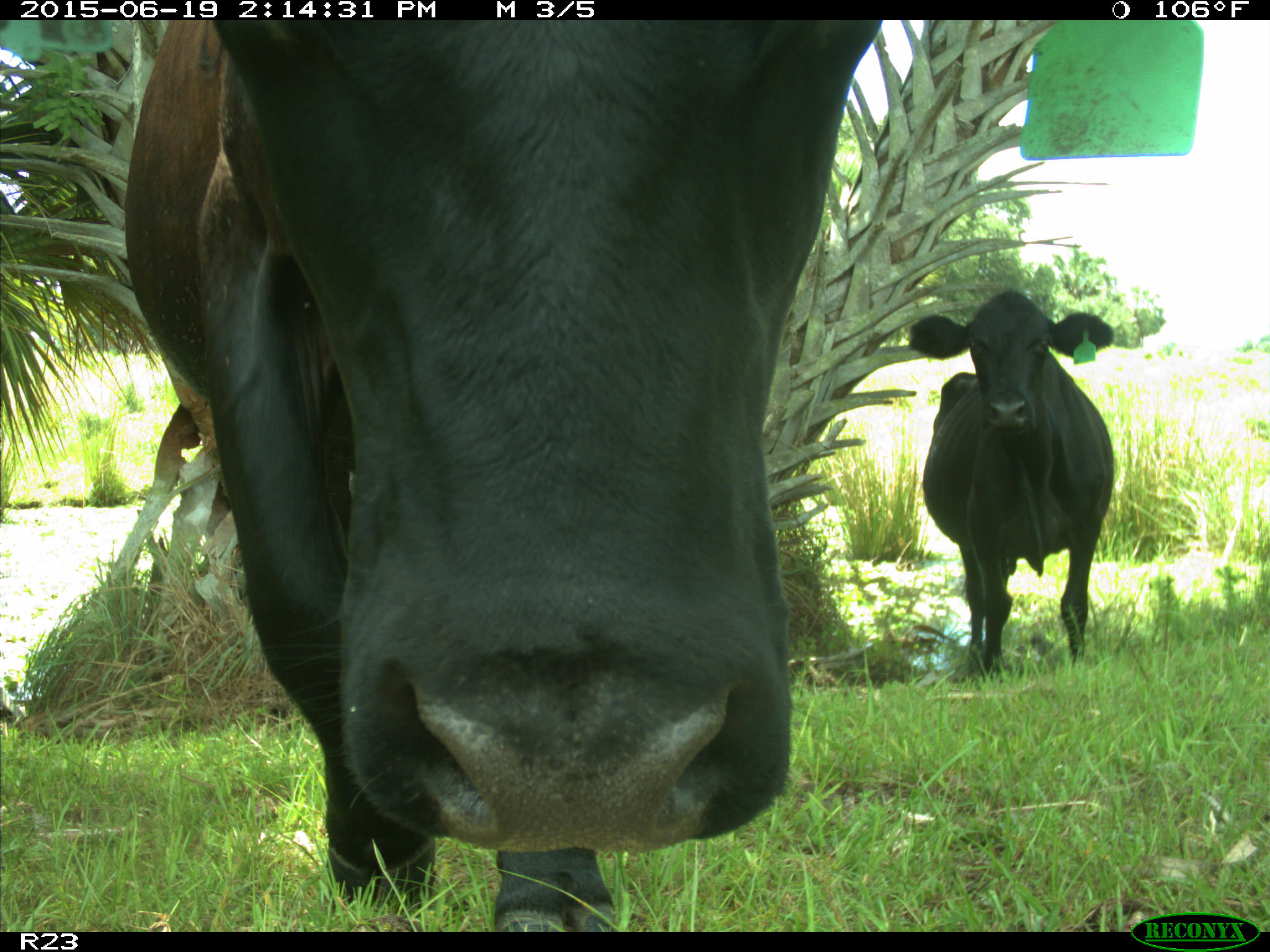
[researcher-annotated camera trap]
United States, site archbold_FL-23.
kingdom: Animalia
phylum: Chordata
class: Mammalia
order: Artiodactyla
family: Bovidae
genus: Bos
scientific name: Bos taurus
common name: domestic cow